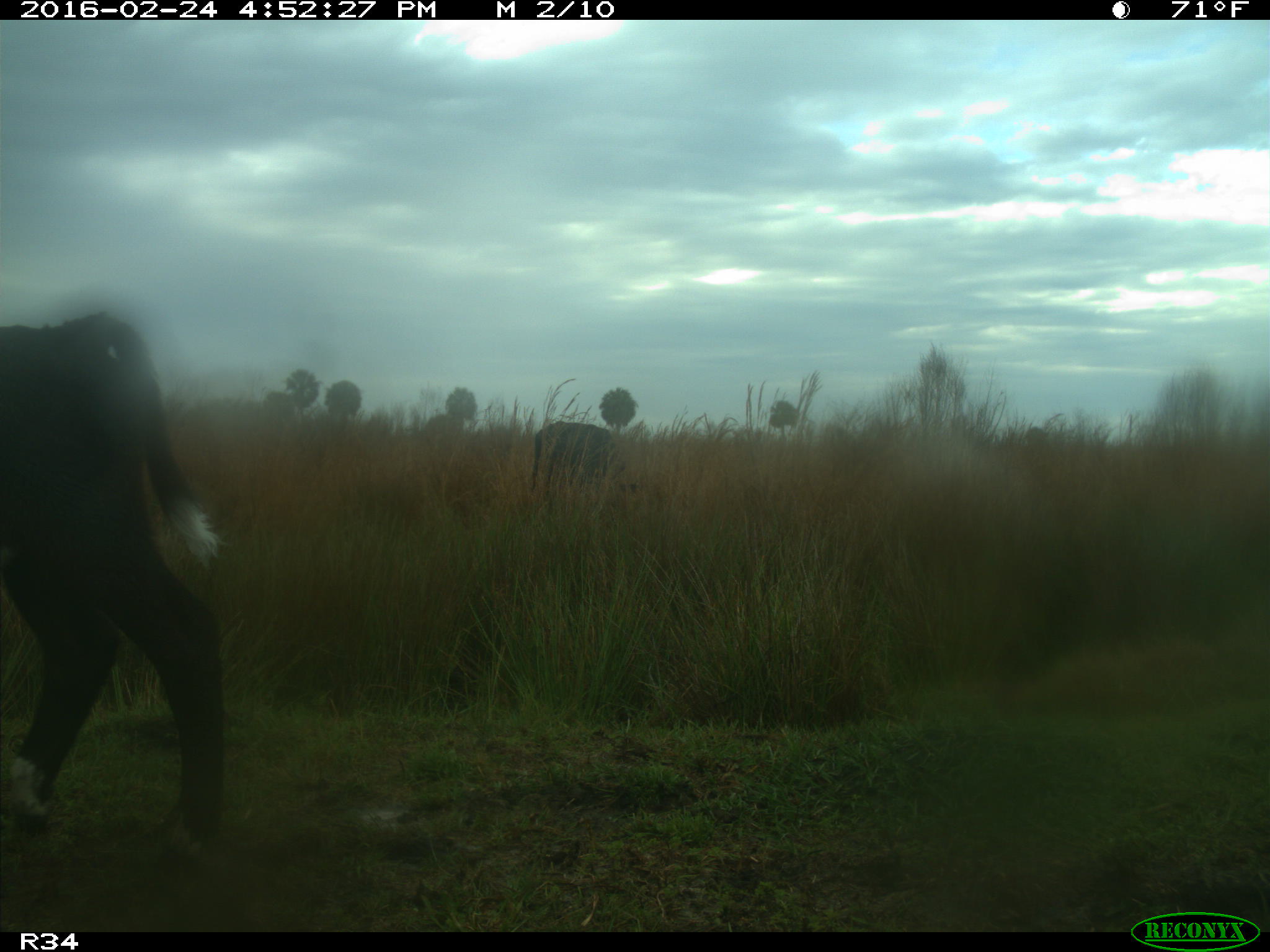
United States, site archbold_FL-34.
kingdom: Animalia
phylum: Chordata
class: Mammalia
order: Artiodactyla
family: Bovidae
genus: Bos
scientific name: Bos taurus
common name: domestic cow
Bos taurus (domestic cow).